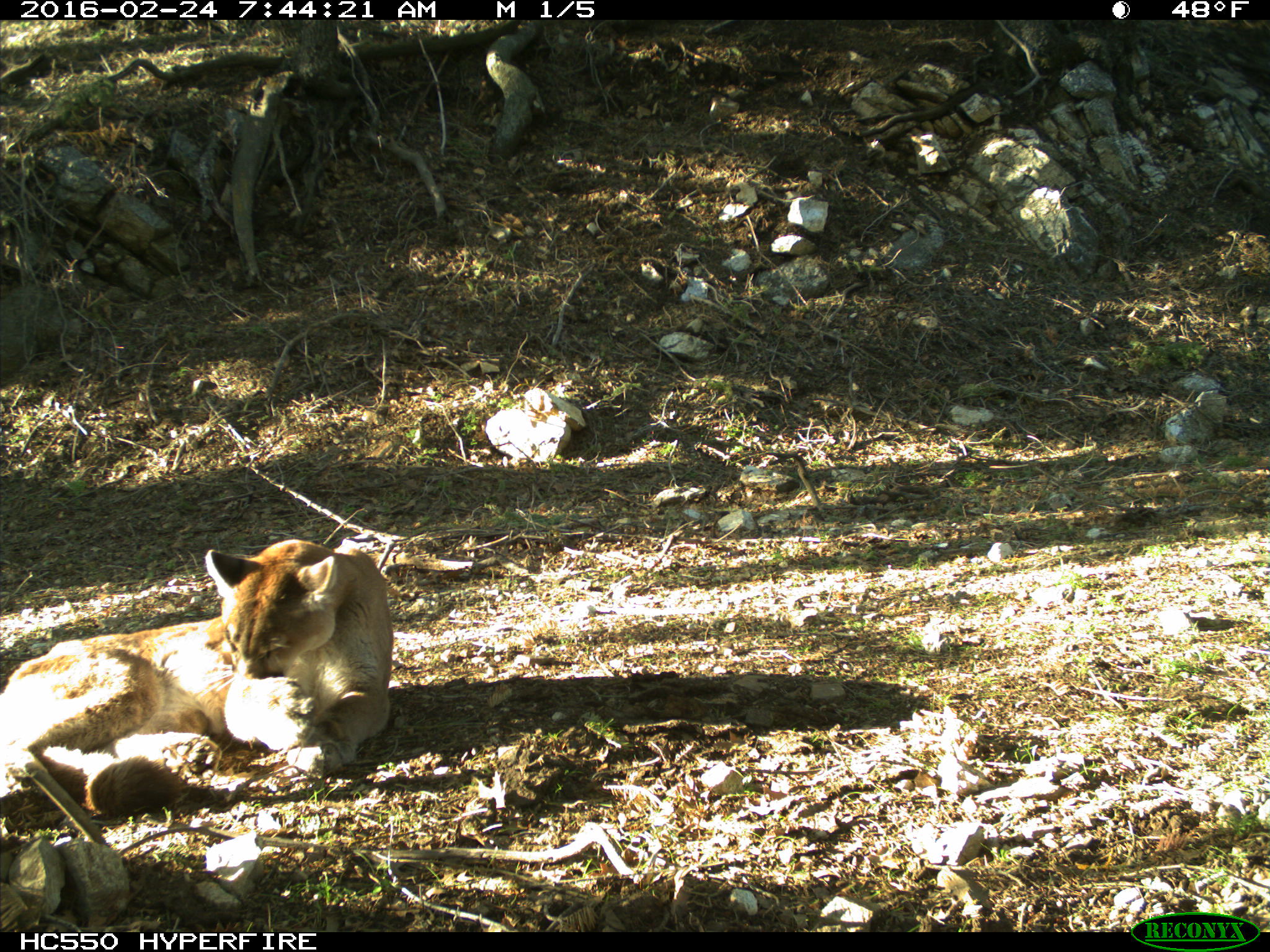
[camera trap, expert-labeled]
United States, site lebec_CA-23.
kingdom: Animalia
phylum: Chordata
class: Mammalia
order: Carnivora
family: Felidae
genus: Puma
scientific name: Puma concolor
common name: mountain lion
Puma concolor (mountain lion).